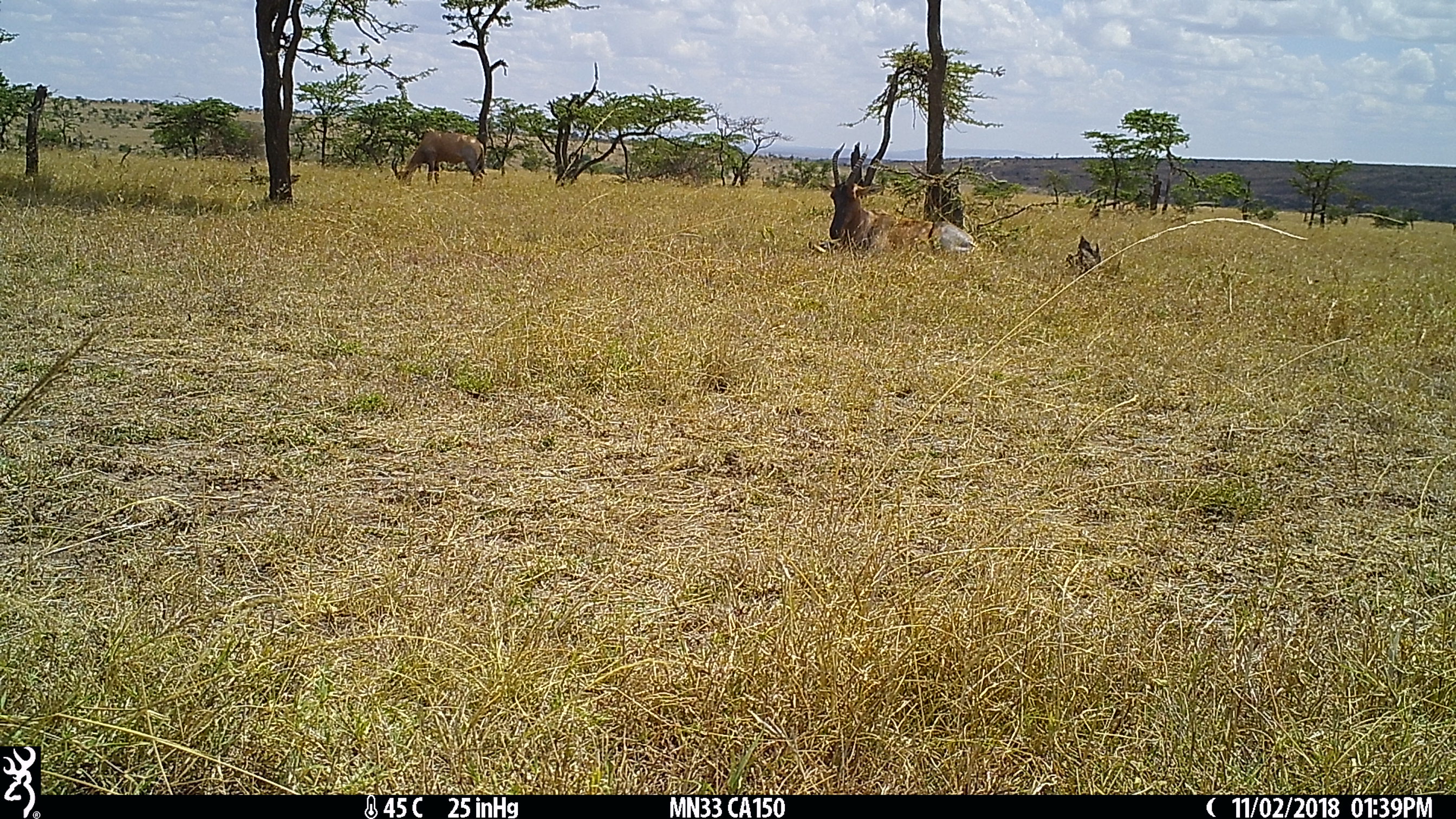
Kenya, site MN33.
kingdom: Animalia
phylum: Chordata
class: Mammalia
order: Artiodactyla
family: Bovidae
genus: Damaliscus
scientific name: Damaliscus lunatus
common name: topi